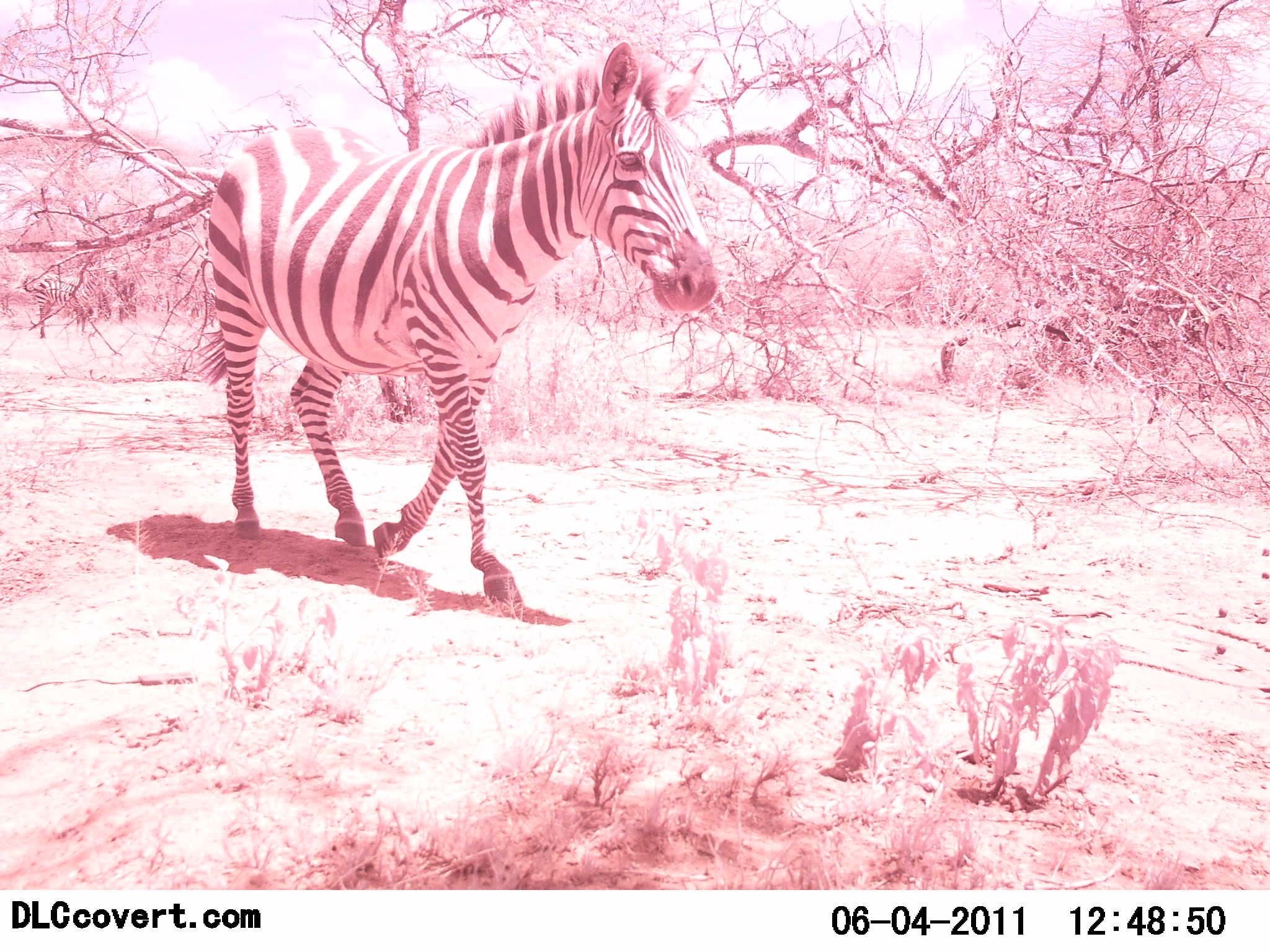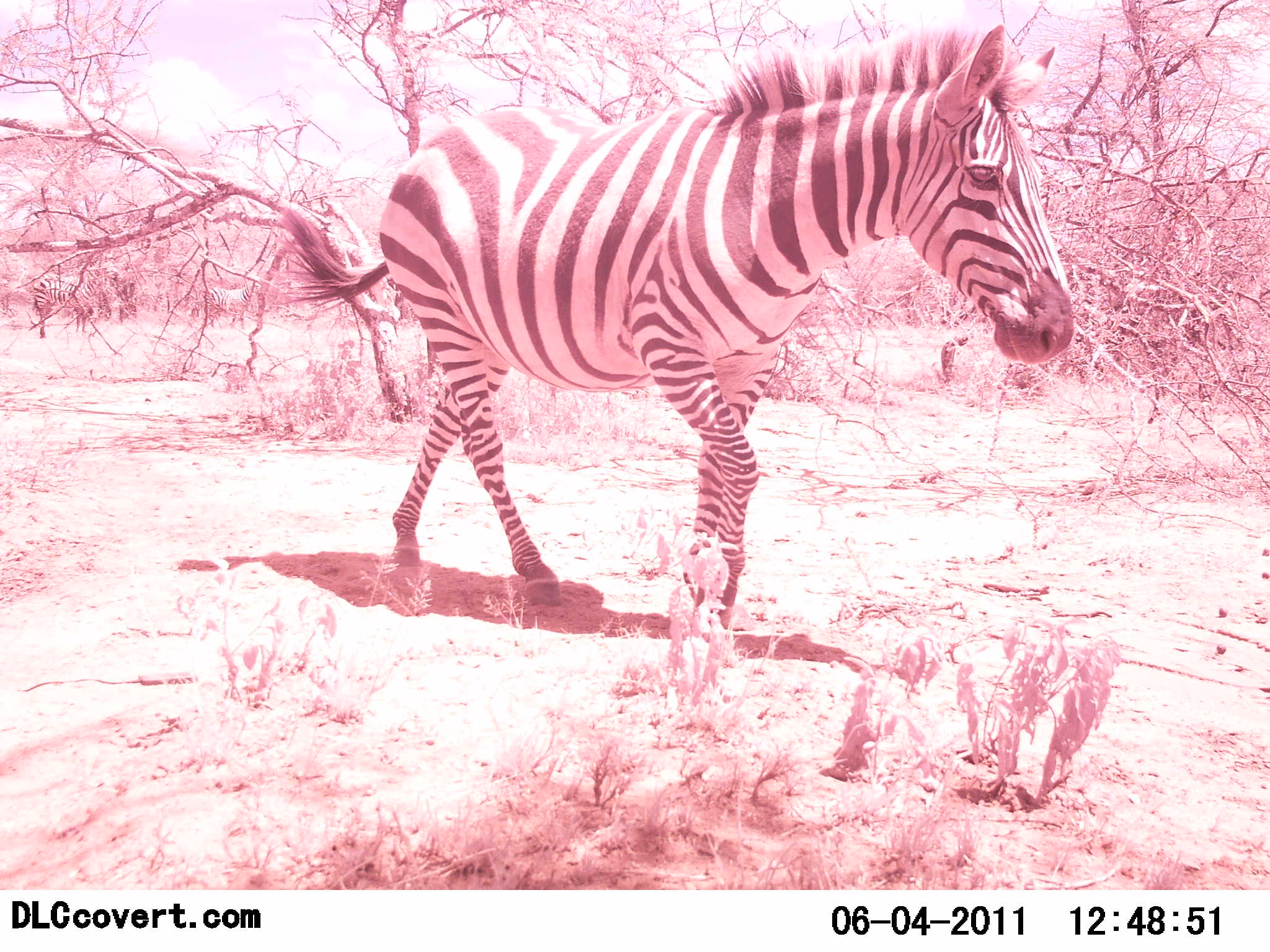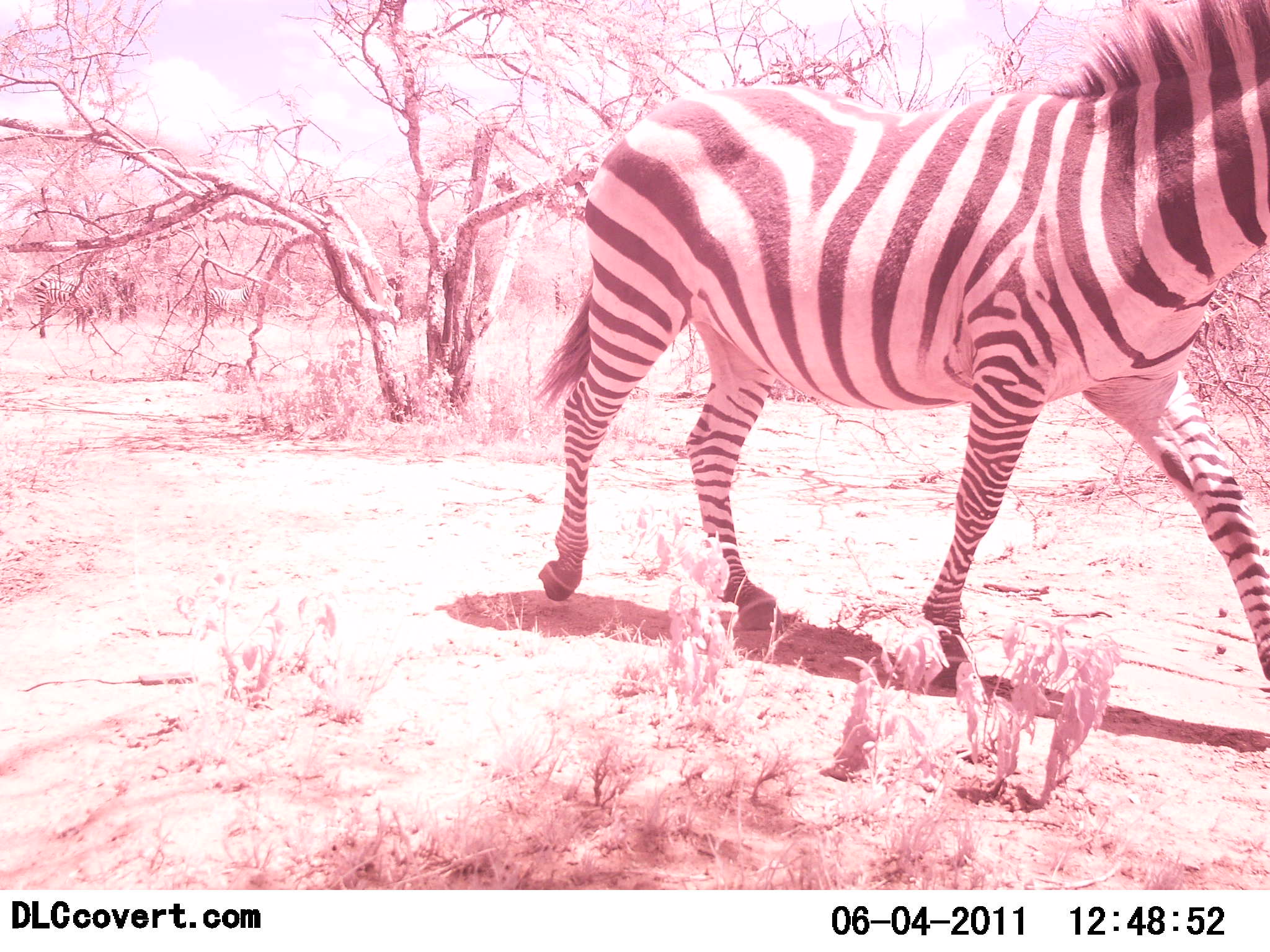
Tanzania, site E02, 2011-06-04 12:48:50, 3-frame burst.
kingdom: Animalia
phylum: Chordata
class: Mammalia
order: Perissodactyla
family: Equidae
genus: Equus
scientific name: Equus quagga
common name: plains zebra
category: zebra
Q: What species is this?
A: Zebra (plains zebra) (Equus quagga).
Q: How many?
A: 2.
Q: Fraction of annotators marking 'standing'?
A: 53%.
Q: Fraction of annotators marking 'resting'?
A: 0%.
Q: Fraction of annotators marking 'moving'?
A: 100%.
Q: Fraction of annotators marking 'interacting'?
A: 0%.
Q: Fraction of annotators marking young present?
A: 0%.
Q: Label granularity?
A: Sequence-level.